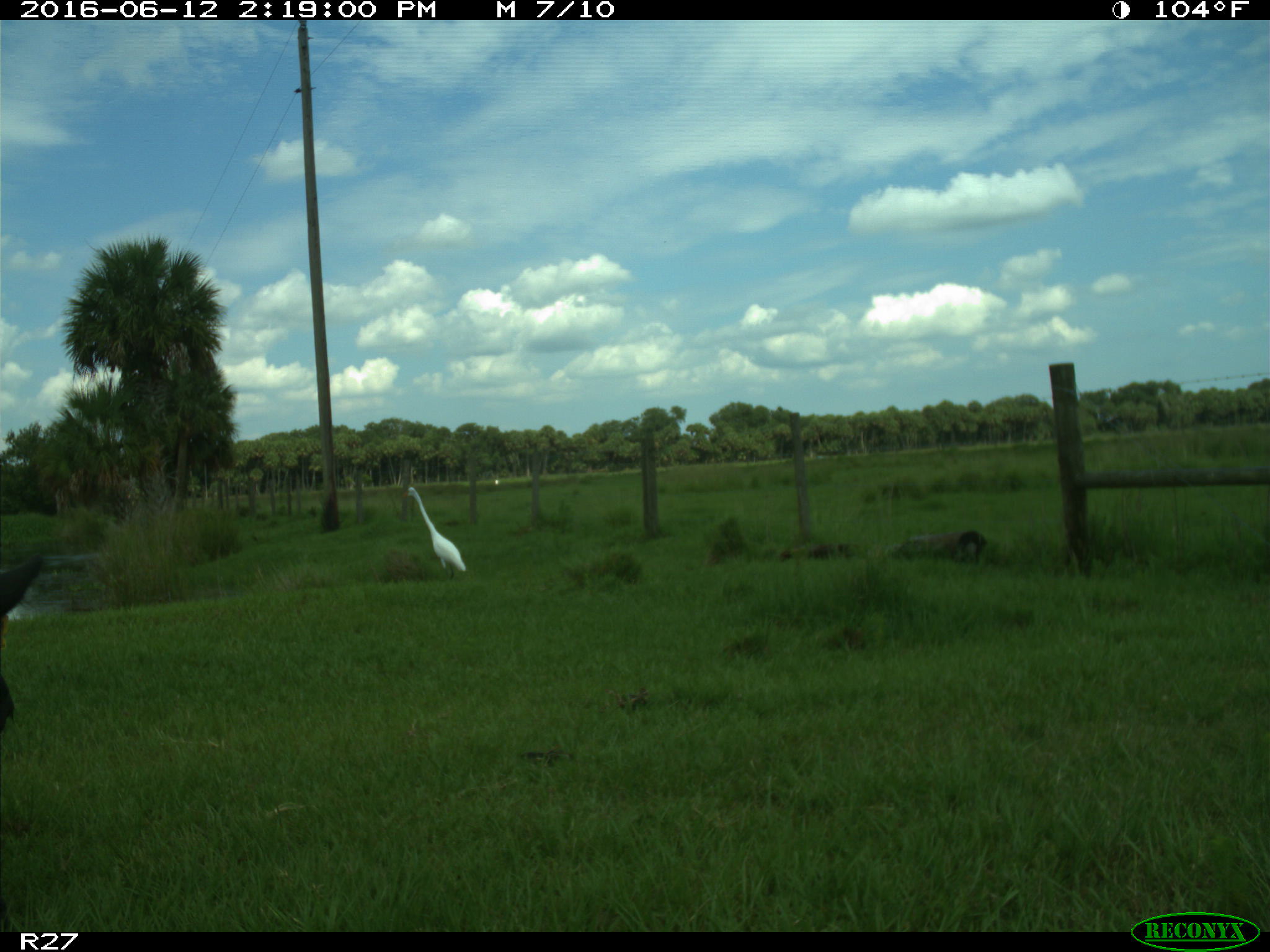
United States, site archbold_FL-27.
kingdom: Animalia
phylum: Chordata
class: Mammalia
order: Artiodactyla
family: Bovidae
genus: Bos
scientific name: Bos taurus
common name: domestic cow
Bos taurus (domestic cow).